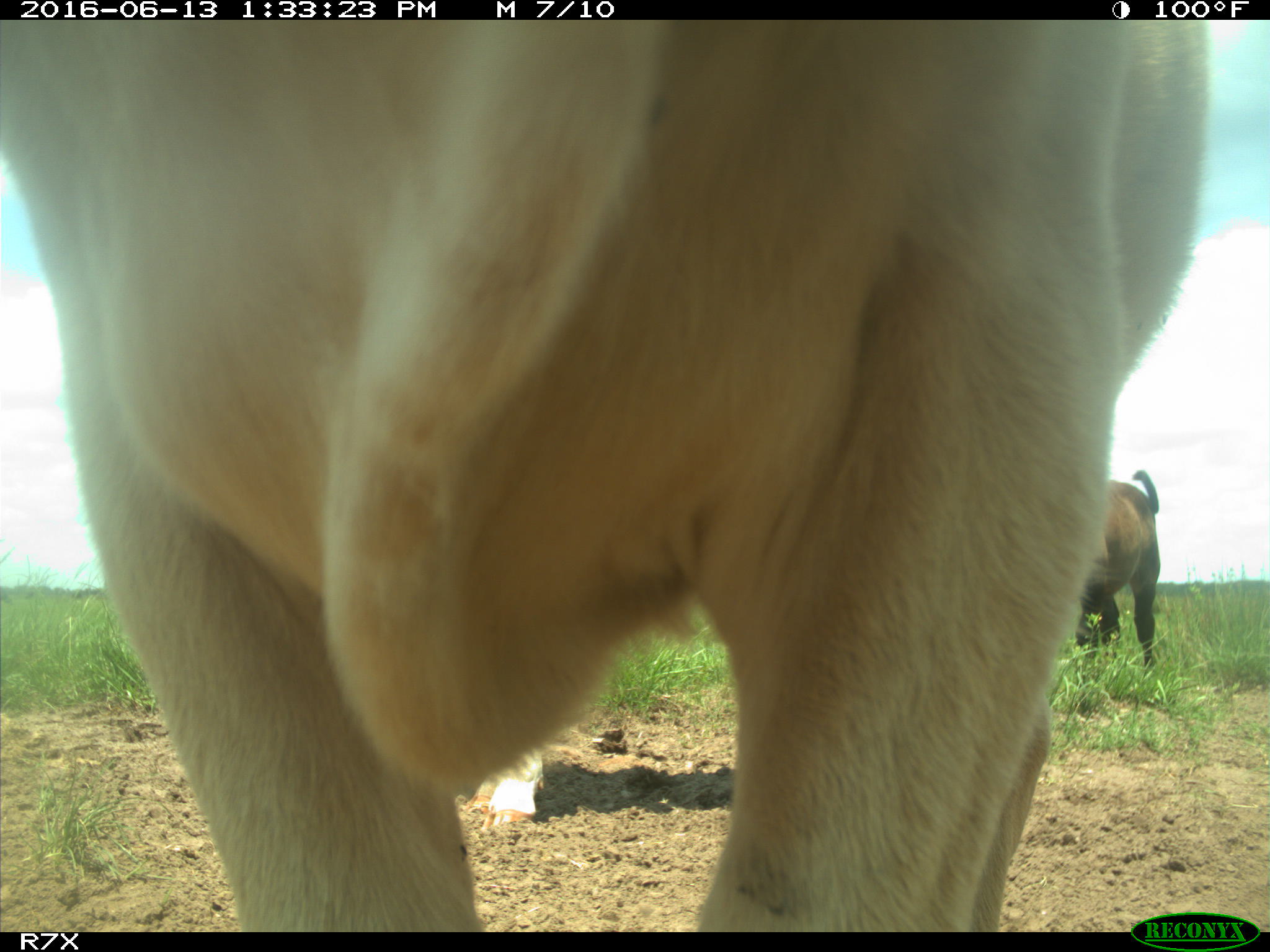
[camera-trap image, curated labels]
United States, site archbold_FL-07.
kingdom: Animalia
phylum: Chordata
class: Mammalia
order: Artiodactyla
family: Bovidae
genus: Bos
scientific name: Bos taurus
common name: domestic cow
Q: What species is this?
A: Bos taurus (domestic cow).